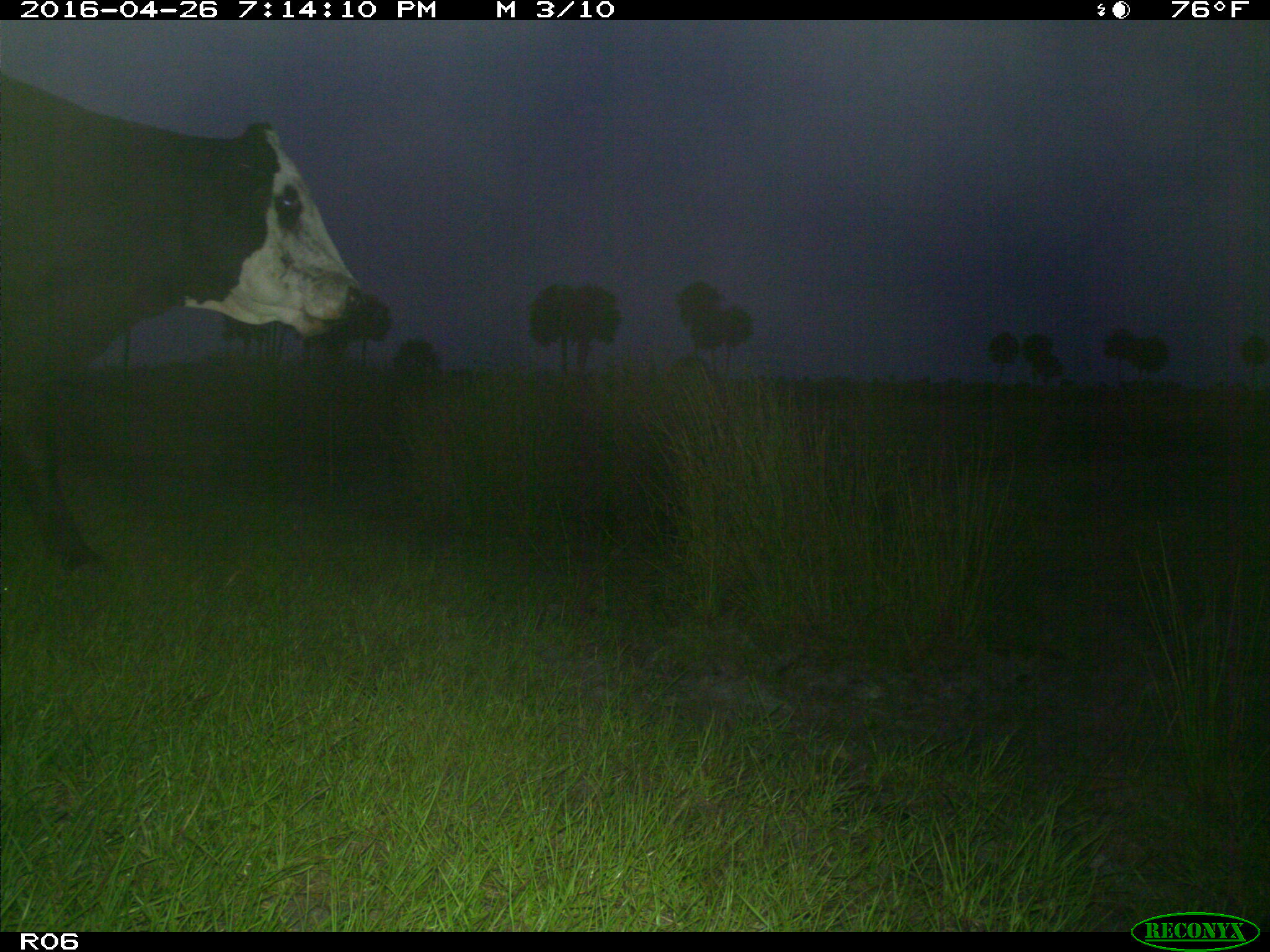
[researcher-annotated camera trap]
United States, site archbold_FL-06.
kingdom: Animalia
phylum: Chordata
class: Mammalia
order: Artiodactyla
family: Bovidae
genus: Bos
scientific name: Bos taurus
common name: domestic cow